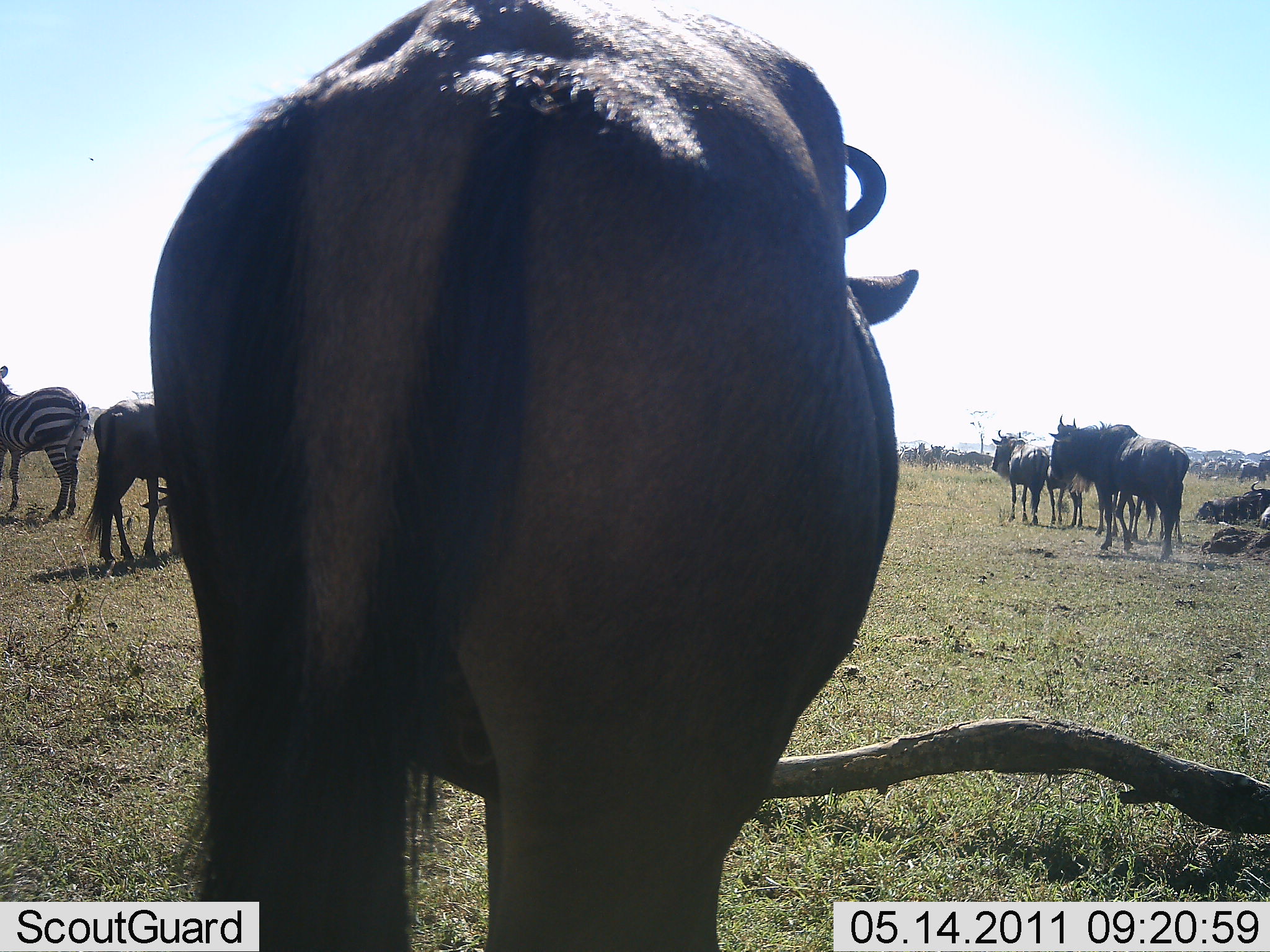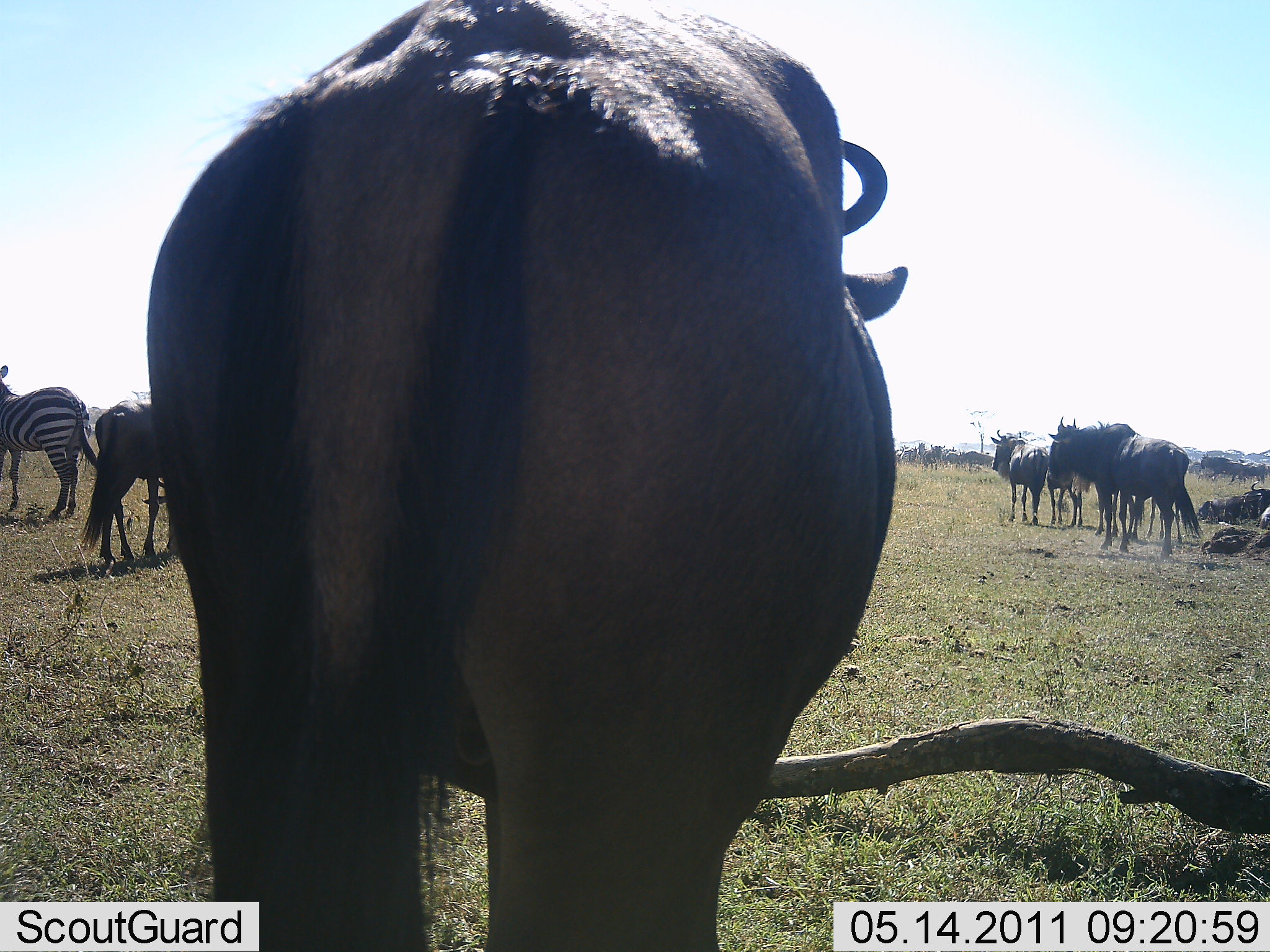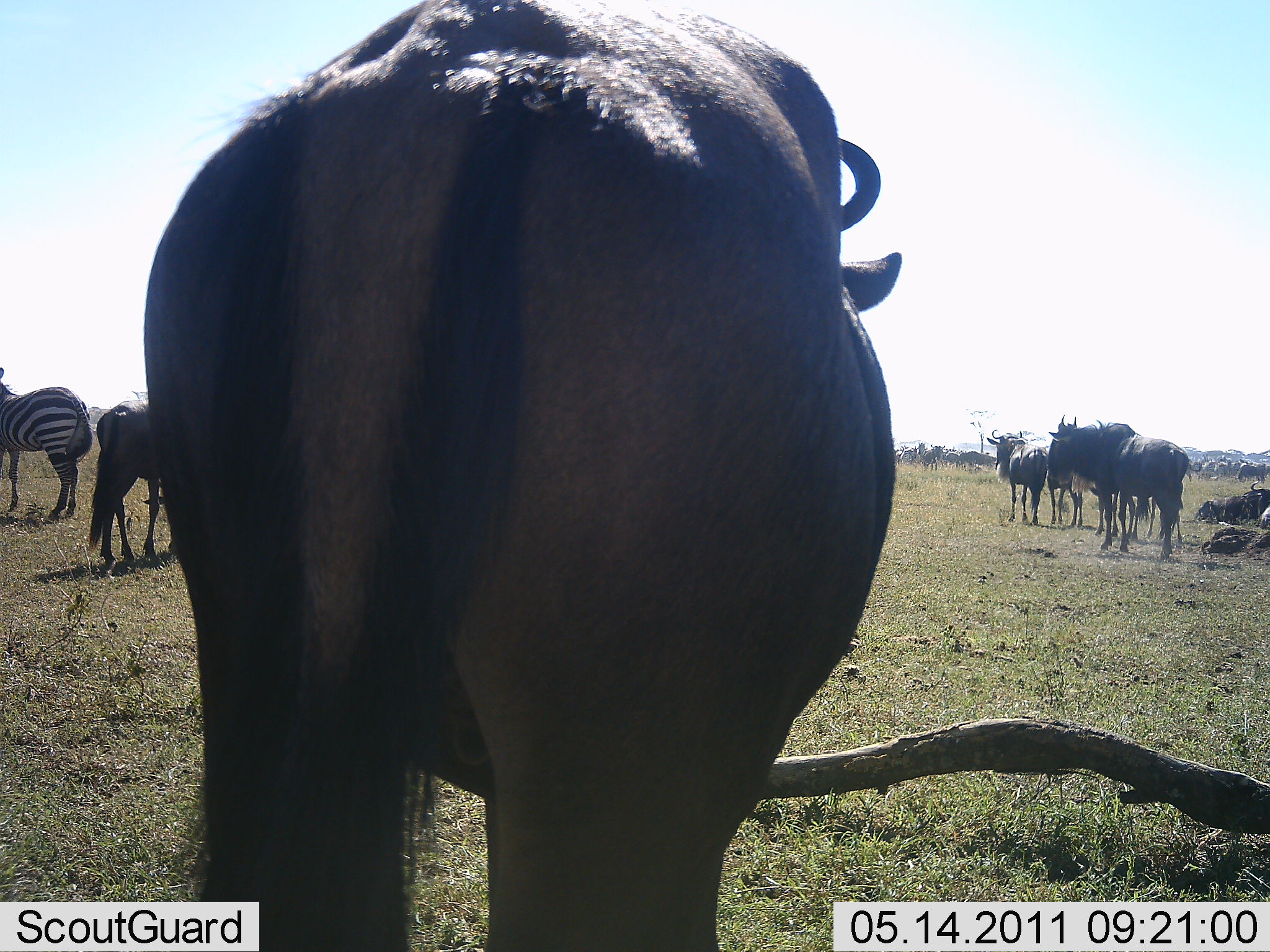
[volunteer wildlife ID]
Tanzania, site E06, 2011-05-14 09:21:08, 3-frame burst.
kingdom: Animalia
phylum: Chordata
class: Mammalia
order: Artiodactyla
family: Bovidae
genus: Connochaetes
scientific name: Connochaetes taurinus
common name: blue wildebeest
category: wildebeest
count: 6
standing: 86%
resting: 21%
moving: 21%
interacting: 0%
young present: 0%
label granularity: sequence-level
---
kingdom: Animalia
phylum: Chordata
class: Mammalia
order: Perissodactyla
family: Equidae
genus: Equus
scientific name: Equus quagga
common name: plains zebra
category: zebra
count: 1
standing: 100%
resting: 0%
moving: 0%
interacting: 0%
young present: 0%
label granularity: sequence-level